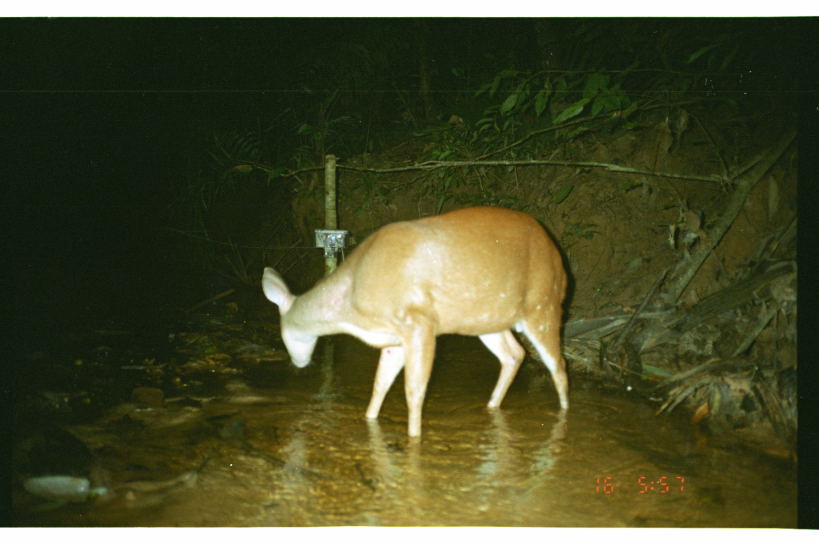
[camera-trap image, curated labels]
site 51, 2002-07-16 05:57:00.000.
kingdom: Animalia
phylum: Chordata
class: Mammalia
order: Artiodactyla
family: Cervidae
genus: Mazama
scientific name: Mazama americana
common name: red brocket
Mazama americana (red brocket).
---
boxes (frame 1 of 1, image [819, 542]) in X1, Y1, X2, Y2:
mazama americana: 260, 203, 569, 441